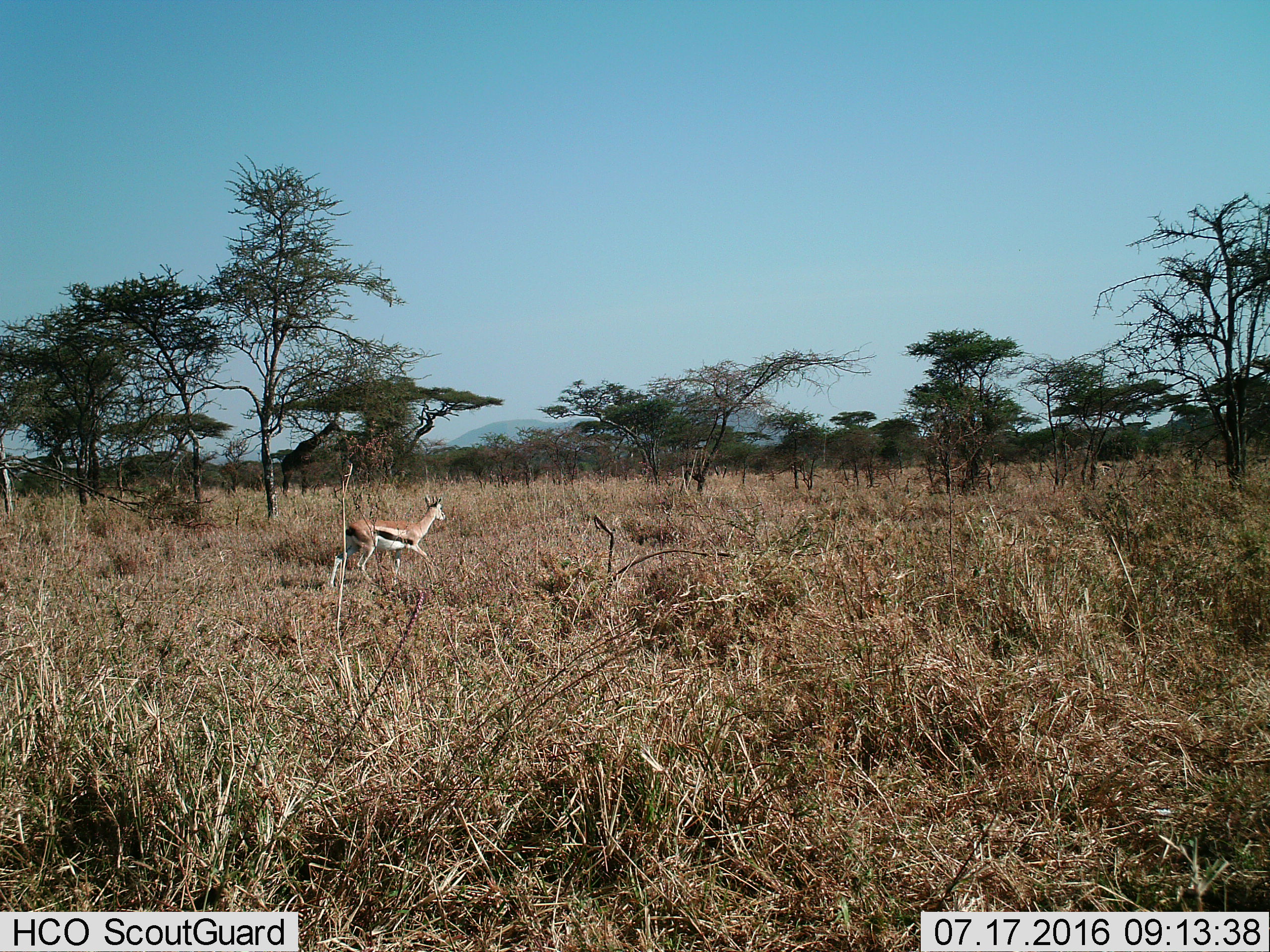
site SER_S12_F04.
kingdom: Animalia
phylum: Chordata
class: Mammalia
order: Artiodactyla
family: Bovidae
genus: Eudorcas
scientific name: Eudorcas thomsonii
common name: thomson's gazelle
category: gazellethomsons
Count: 1.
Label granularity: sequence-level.